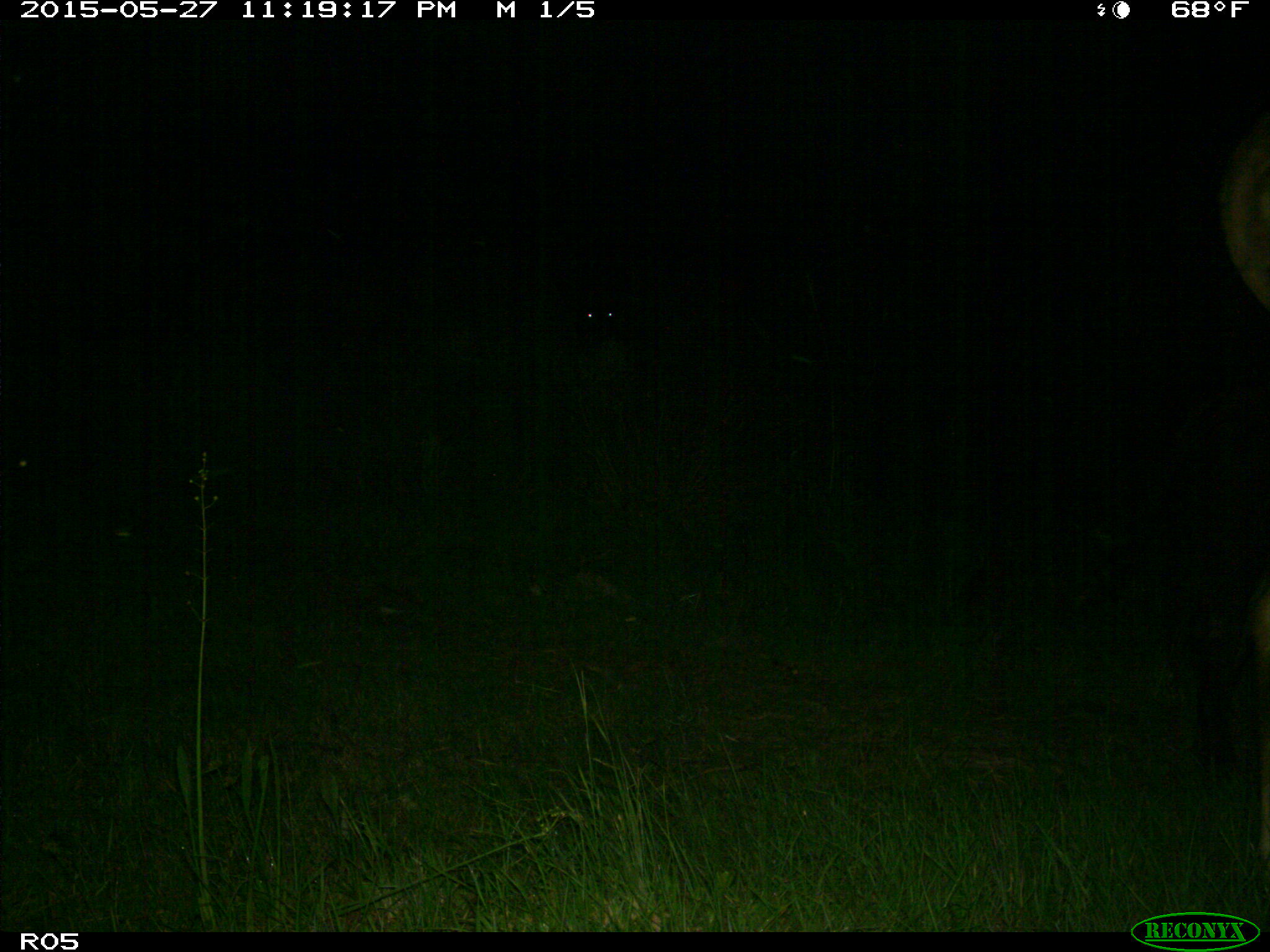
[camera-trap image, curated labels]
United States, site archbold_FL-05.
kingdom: Animalia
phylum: Chordata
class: Mammalia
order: Artiodactyla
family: Bovidae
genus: Bos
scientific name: Bos taurus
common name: domestic cow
Bos taurus (domestic cow).